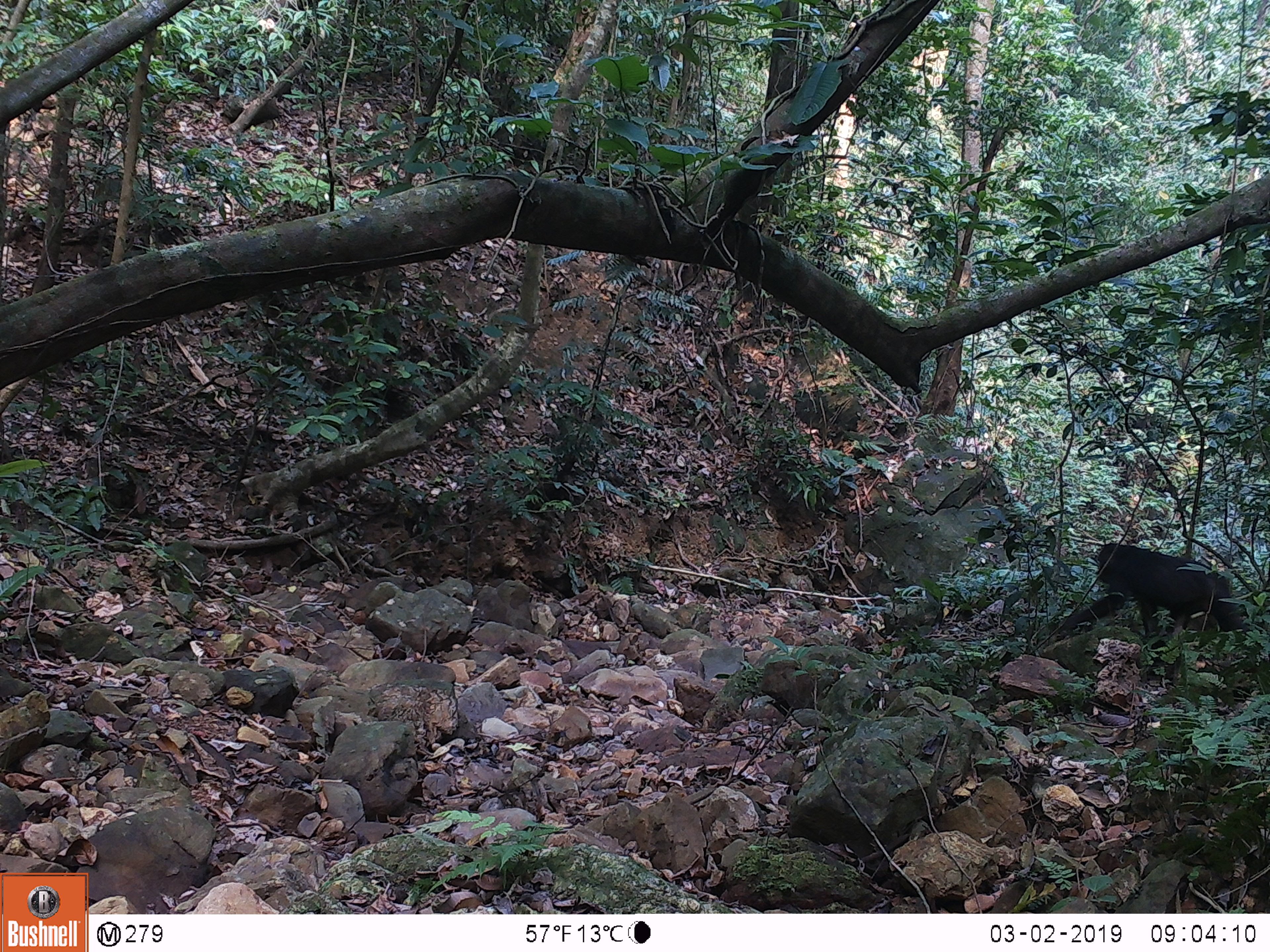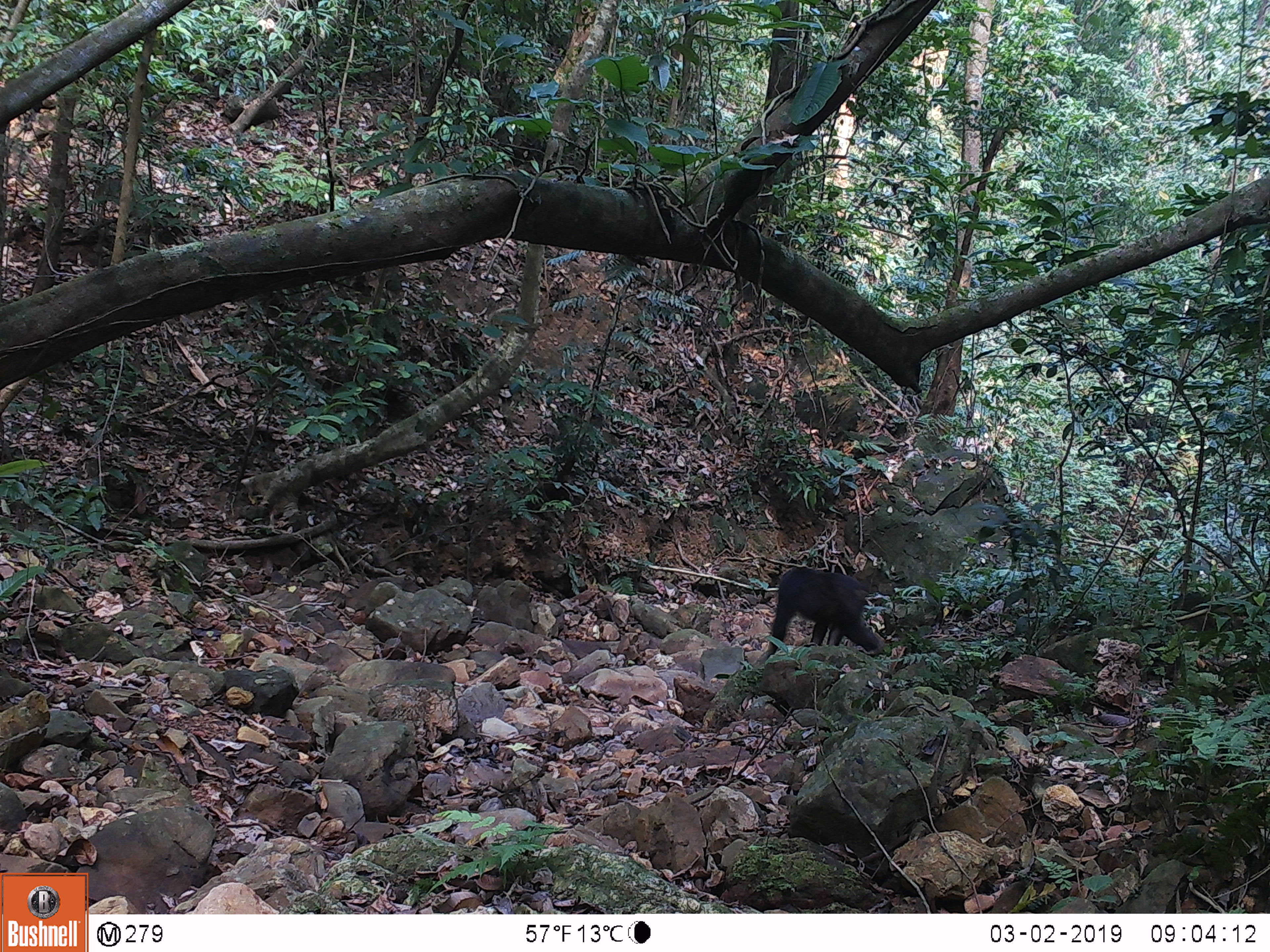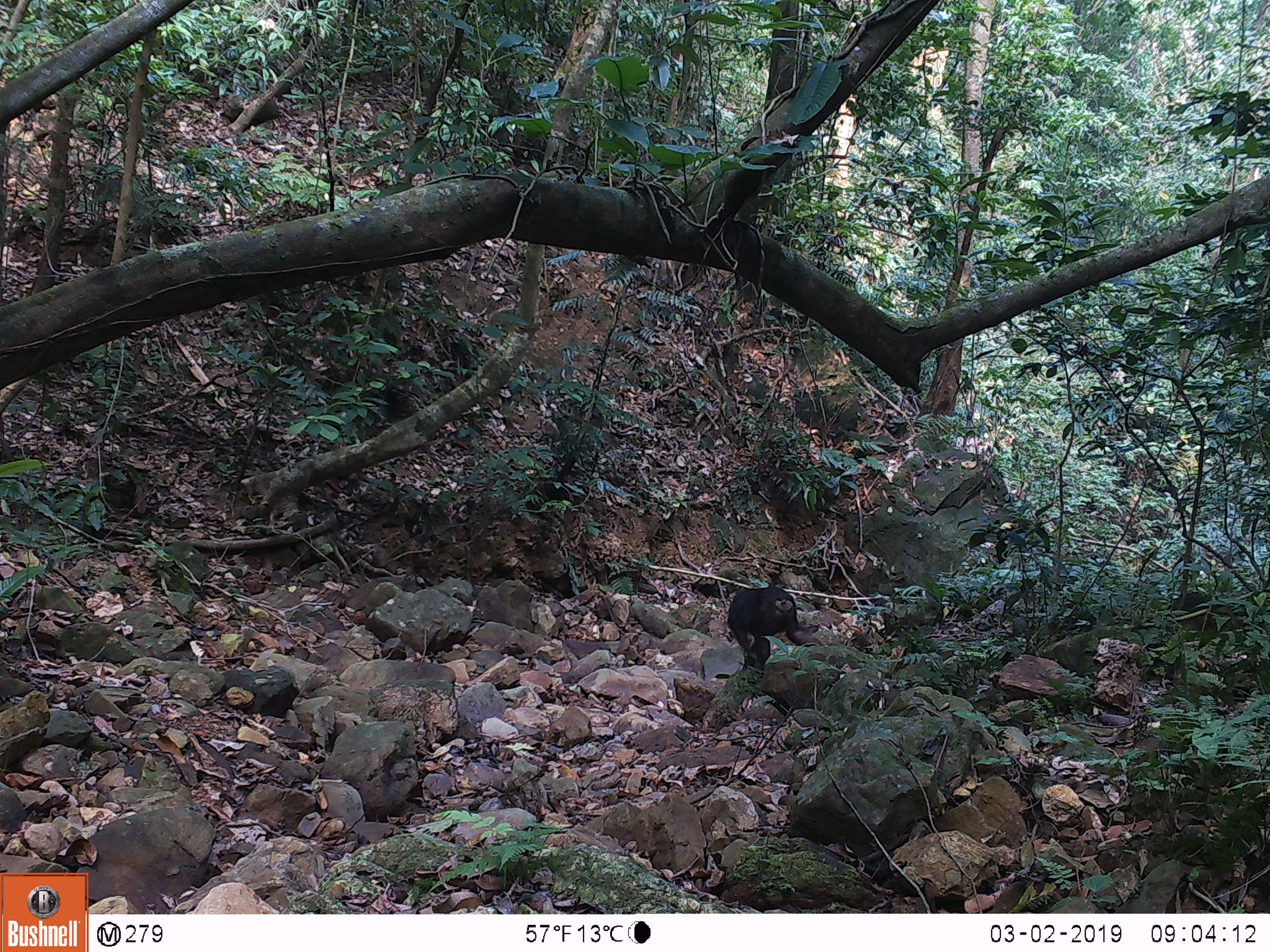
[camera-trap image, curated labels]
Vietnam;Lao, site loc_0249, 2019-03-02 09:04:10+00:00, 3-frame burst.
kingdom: Animalia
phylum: Chordata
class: Mammalia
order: Primates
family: Cercopithecidae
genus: Macaca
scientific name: Macaca arctoides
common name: stump-tailed macaque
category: stump tailed macaque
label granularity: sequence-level